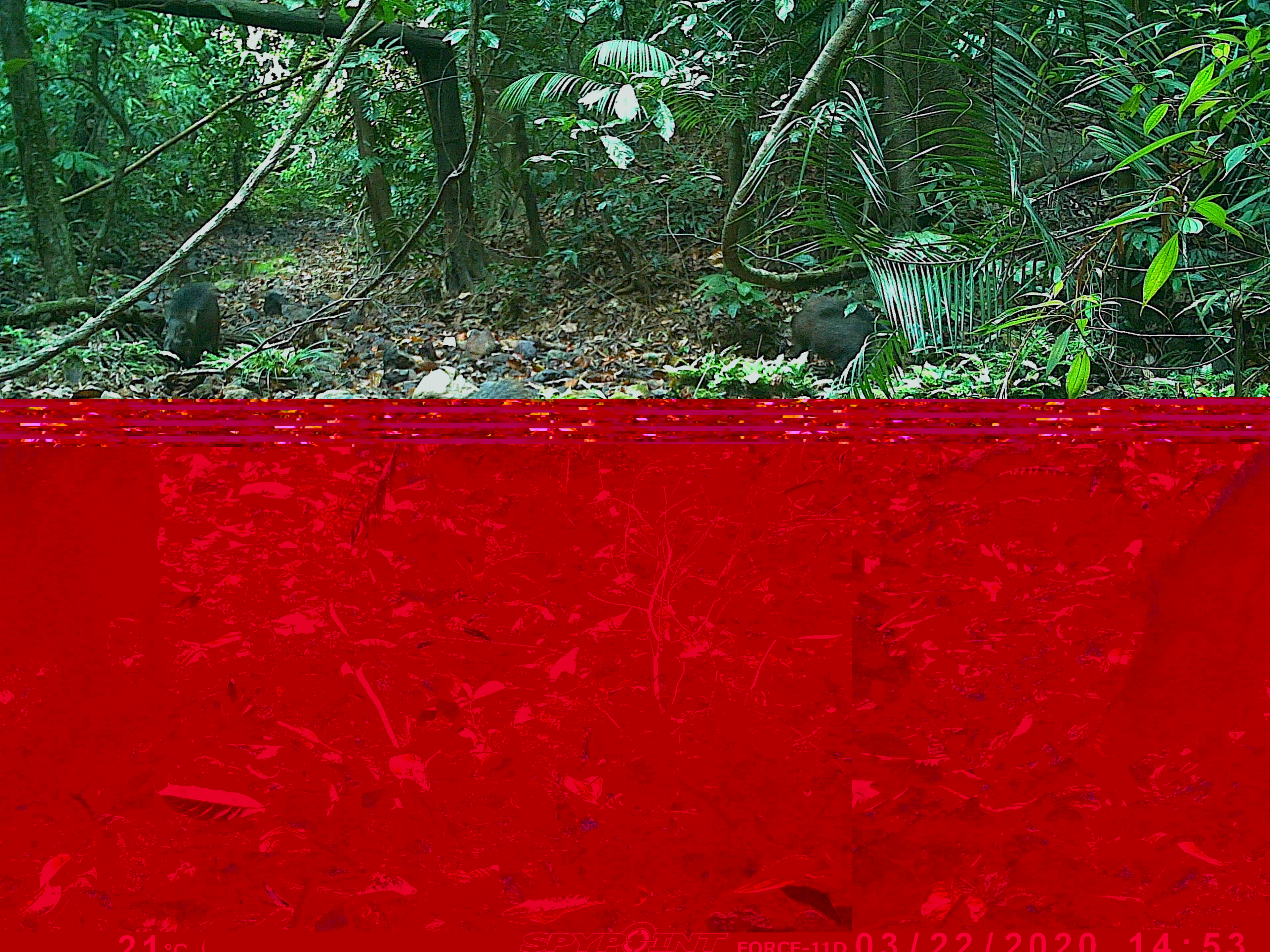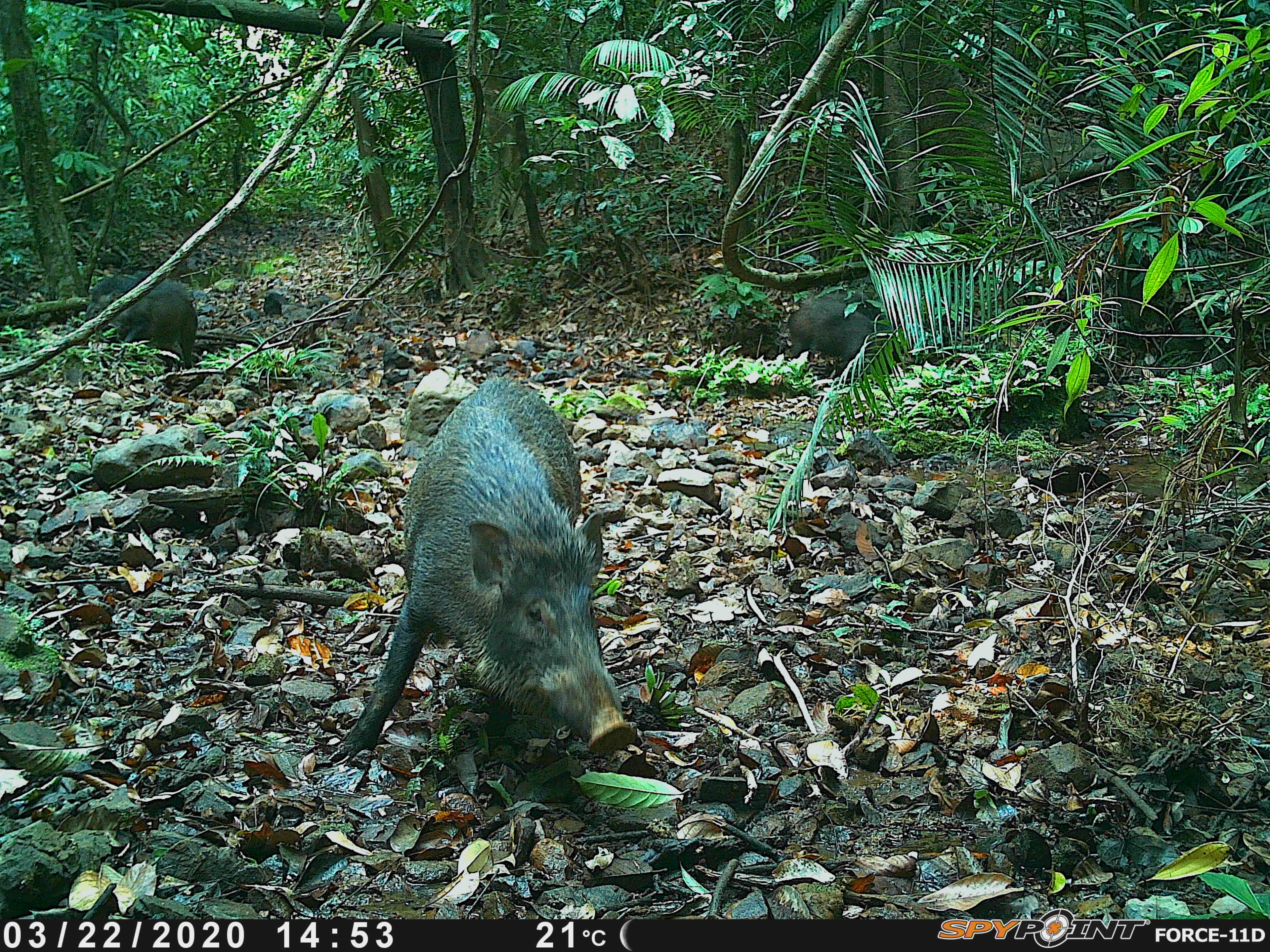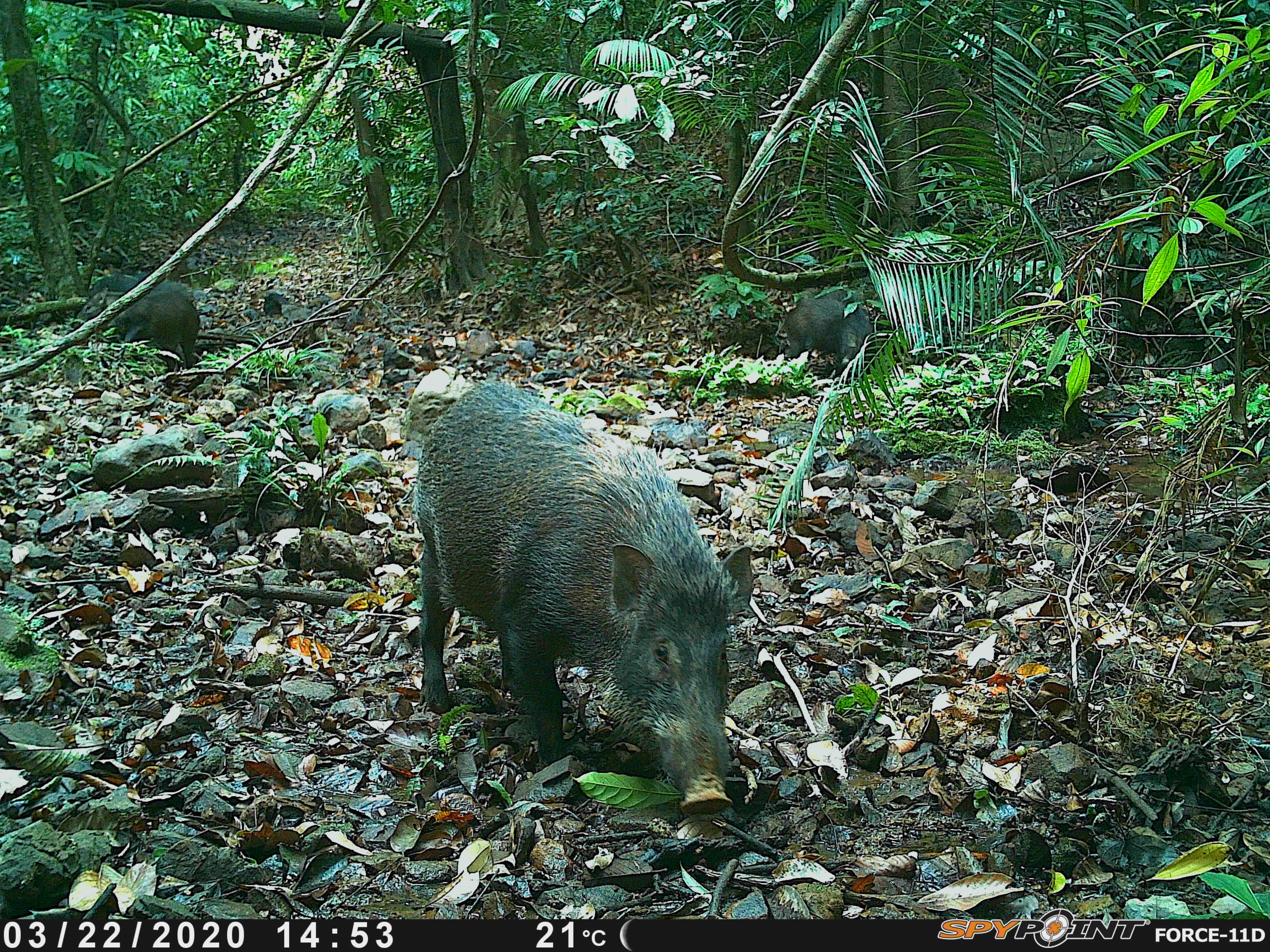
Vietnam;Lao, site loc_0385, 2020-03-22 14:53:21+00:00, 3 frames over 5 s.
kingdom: Animalia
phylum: Chordata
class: Mammalia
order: Artiodactyla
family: Suidae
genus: Sus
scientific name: Sus scrofa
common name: eurasian wild pig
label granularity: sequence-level